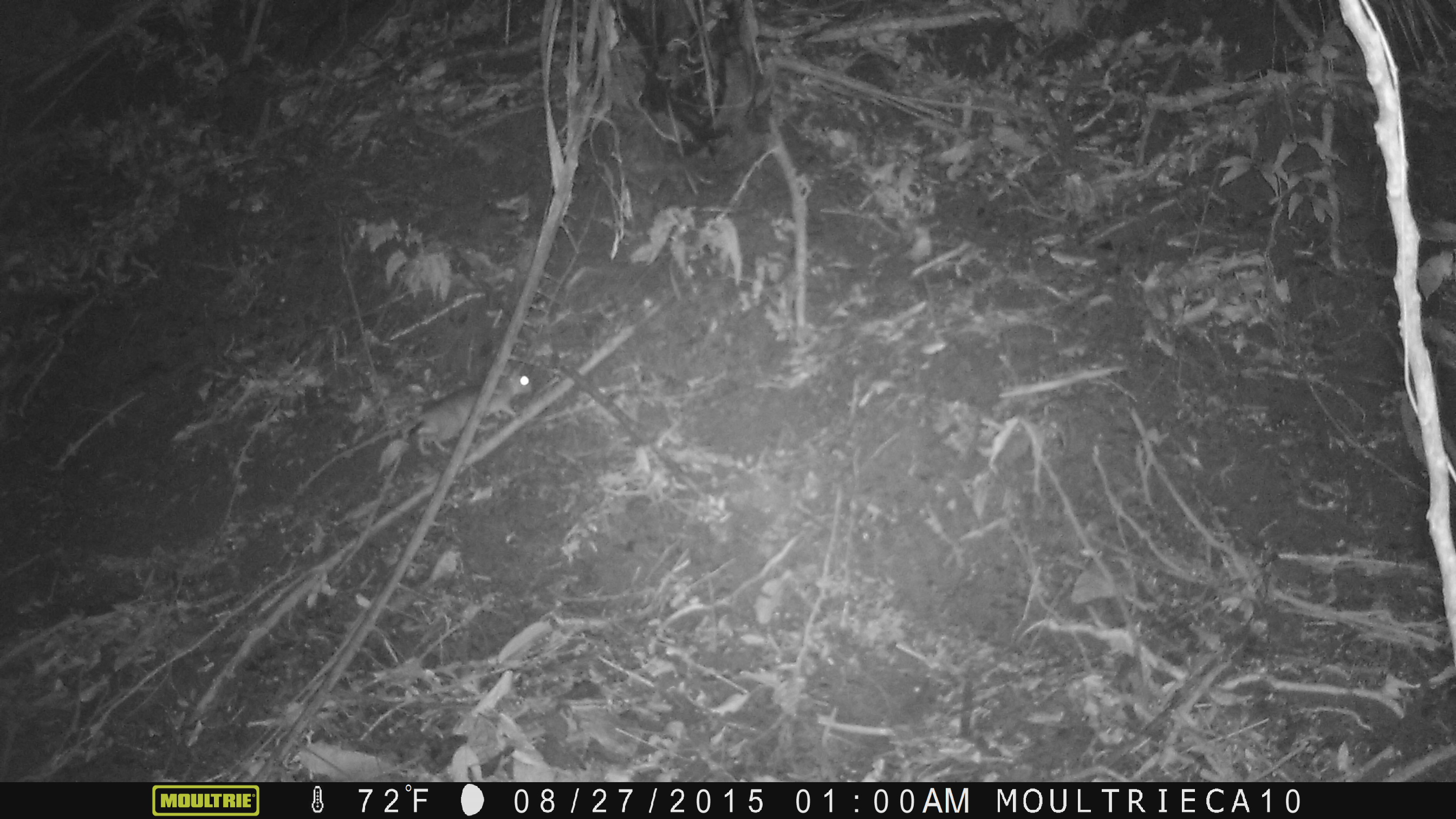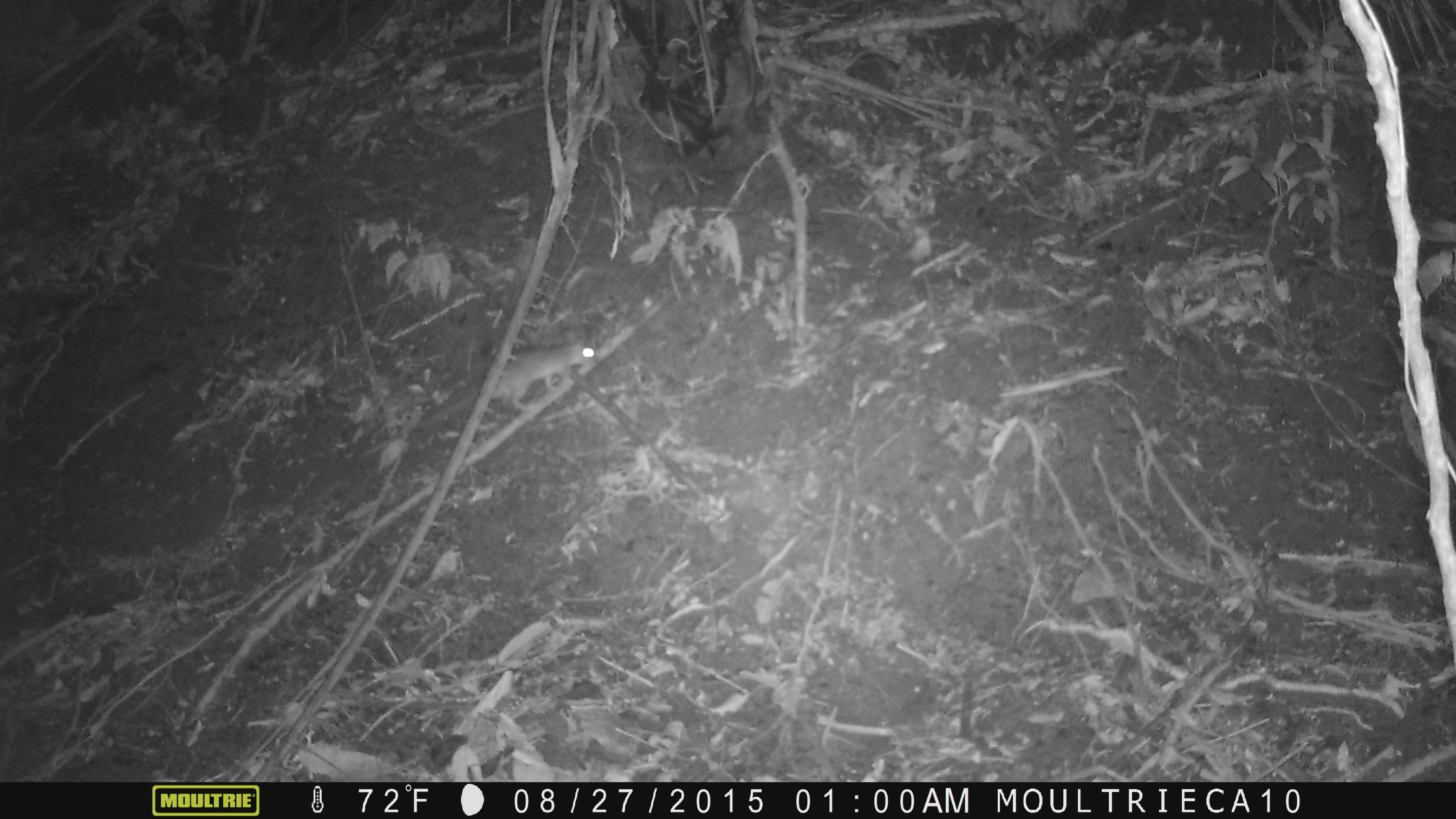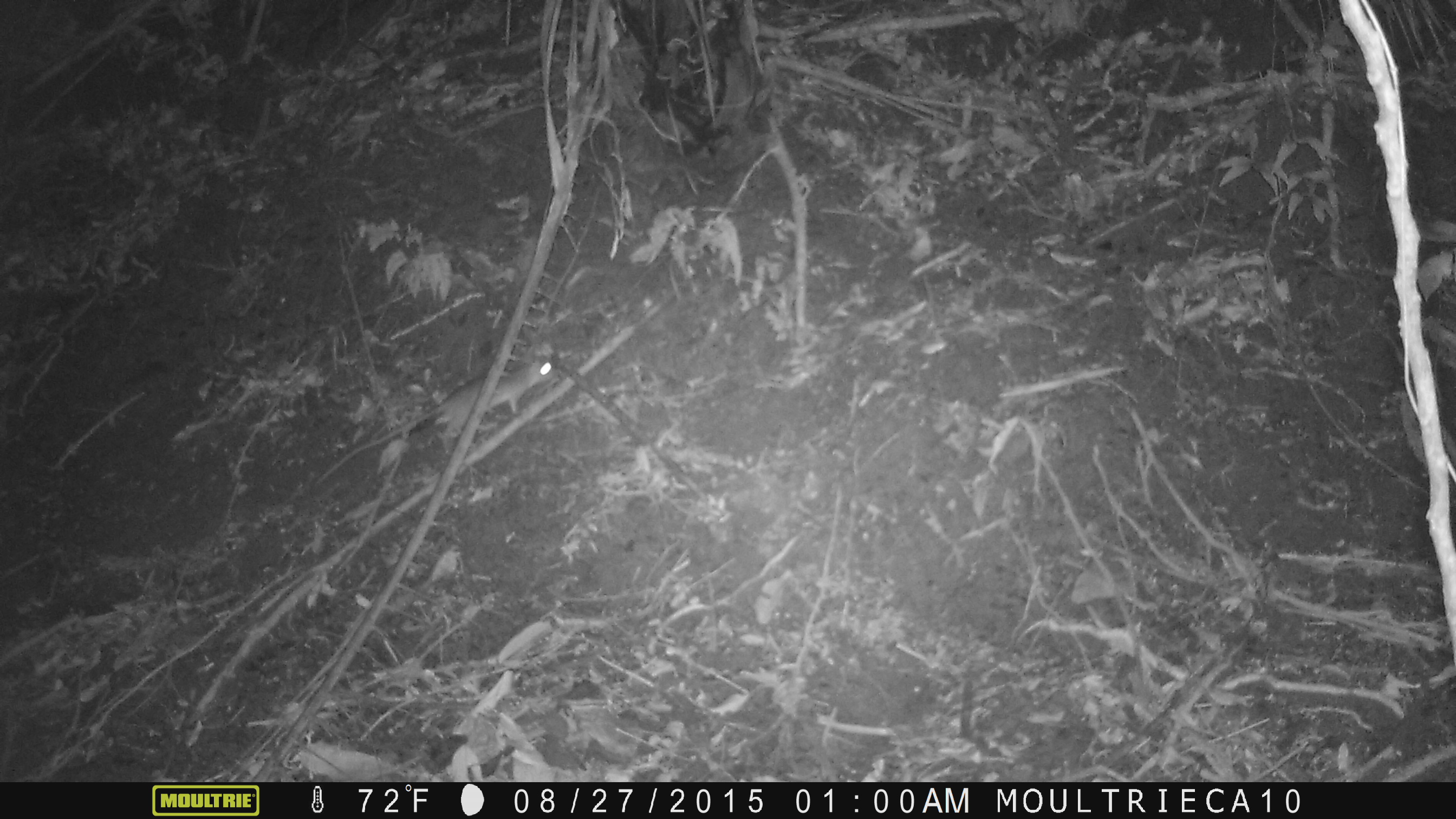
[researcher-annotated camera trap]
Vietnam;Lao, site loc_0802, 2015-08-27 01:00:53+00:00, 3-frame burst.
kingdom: Animalia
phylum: Chordata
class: Mammalia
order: Rodentia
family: Muridae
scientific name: Muridae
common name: old-world mice and rats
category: unidentified murid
Unidentified murid (old-world mice and rats) (Muridae). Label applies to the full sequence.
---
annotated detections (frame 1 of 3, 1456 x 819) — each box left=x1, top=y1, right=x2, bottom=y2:
unidentified murid: left=298, top=368, right=532, bottom=490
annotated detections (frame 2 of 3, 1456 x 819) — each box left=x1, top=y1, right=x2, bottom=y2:
unidentified murid: left=355, top=335, right=600, bottom=463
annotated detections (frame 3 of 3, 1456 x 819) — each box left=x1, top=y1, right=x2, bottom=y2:
unidentified murid: left=312, top=354, right=555, bottom=485